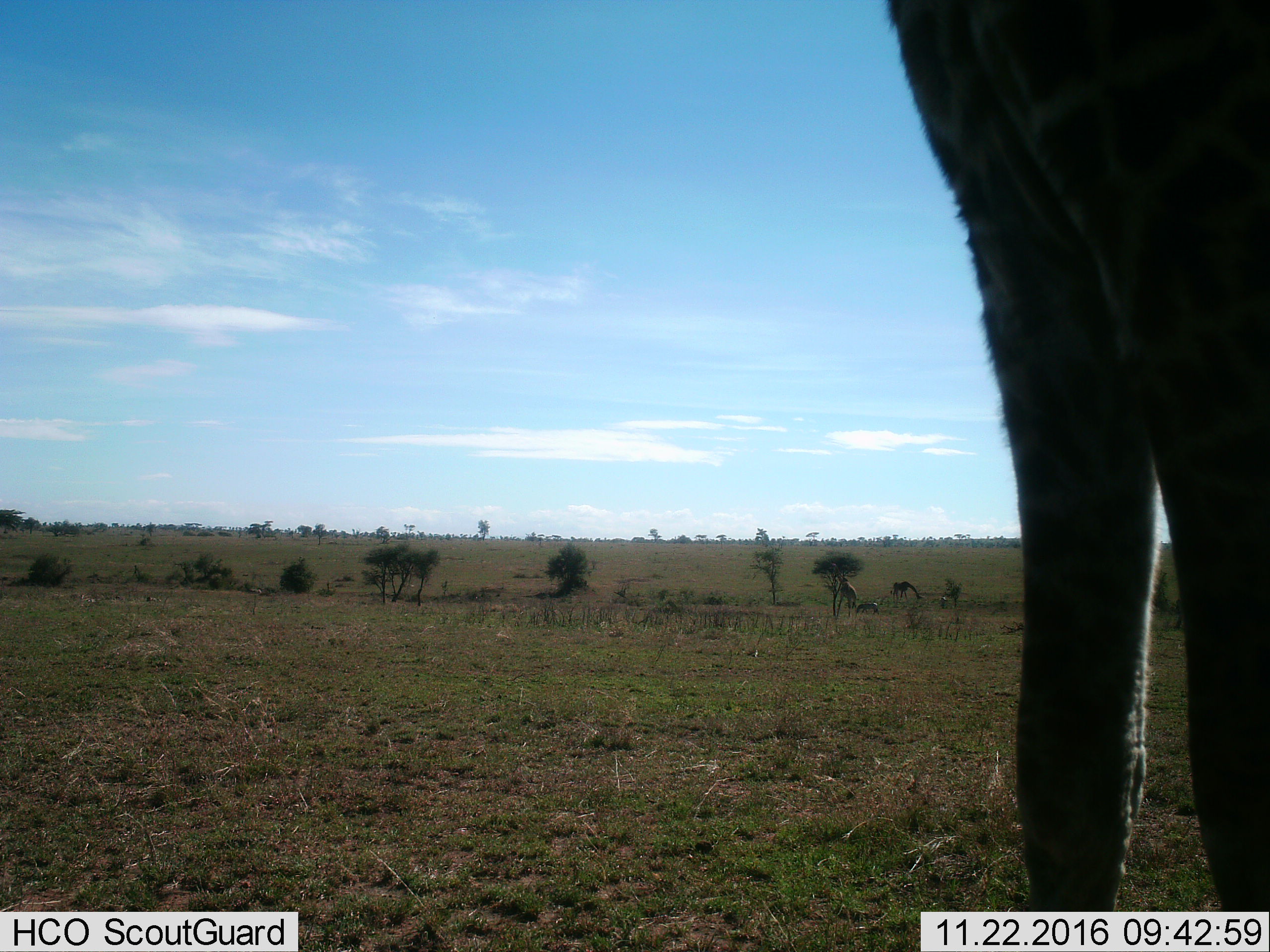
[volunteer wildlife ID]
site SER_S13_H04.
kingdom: Animalia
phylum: Chordata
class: Mammalia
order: Artiodactyla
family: Giraffidae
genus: Giraffa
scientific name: Giraffa camelopardalis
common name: giraffe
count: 3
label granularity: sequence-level